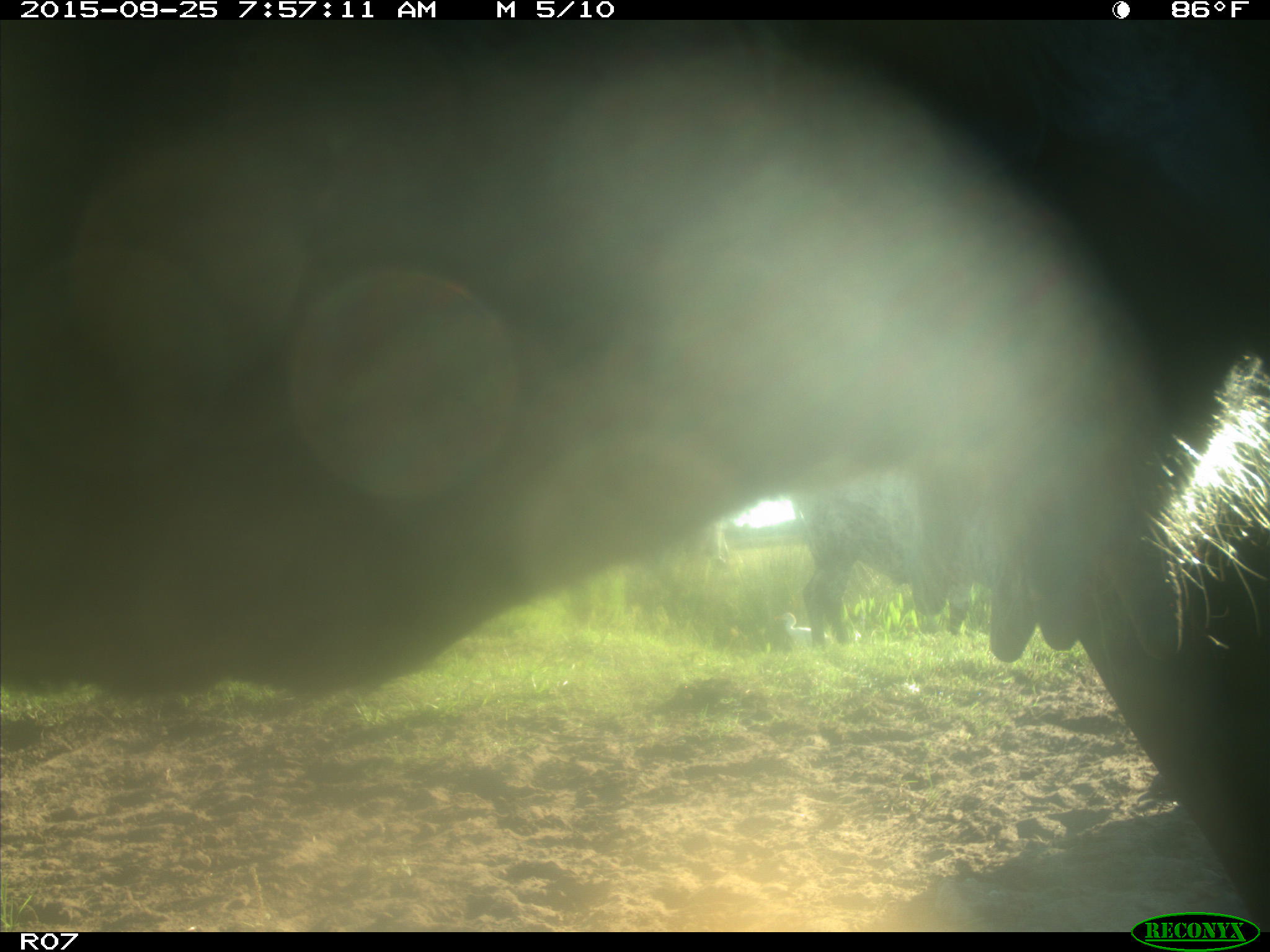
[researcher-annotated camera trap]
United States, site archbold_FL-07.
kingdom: Animalia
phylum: Chordata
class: Mammalia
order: Artiodactyla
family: Bovidae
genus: Bos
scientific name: Bos taurus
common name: domestic cow